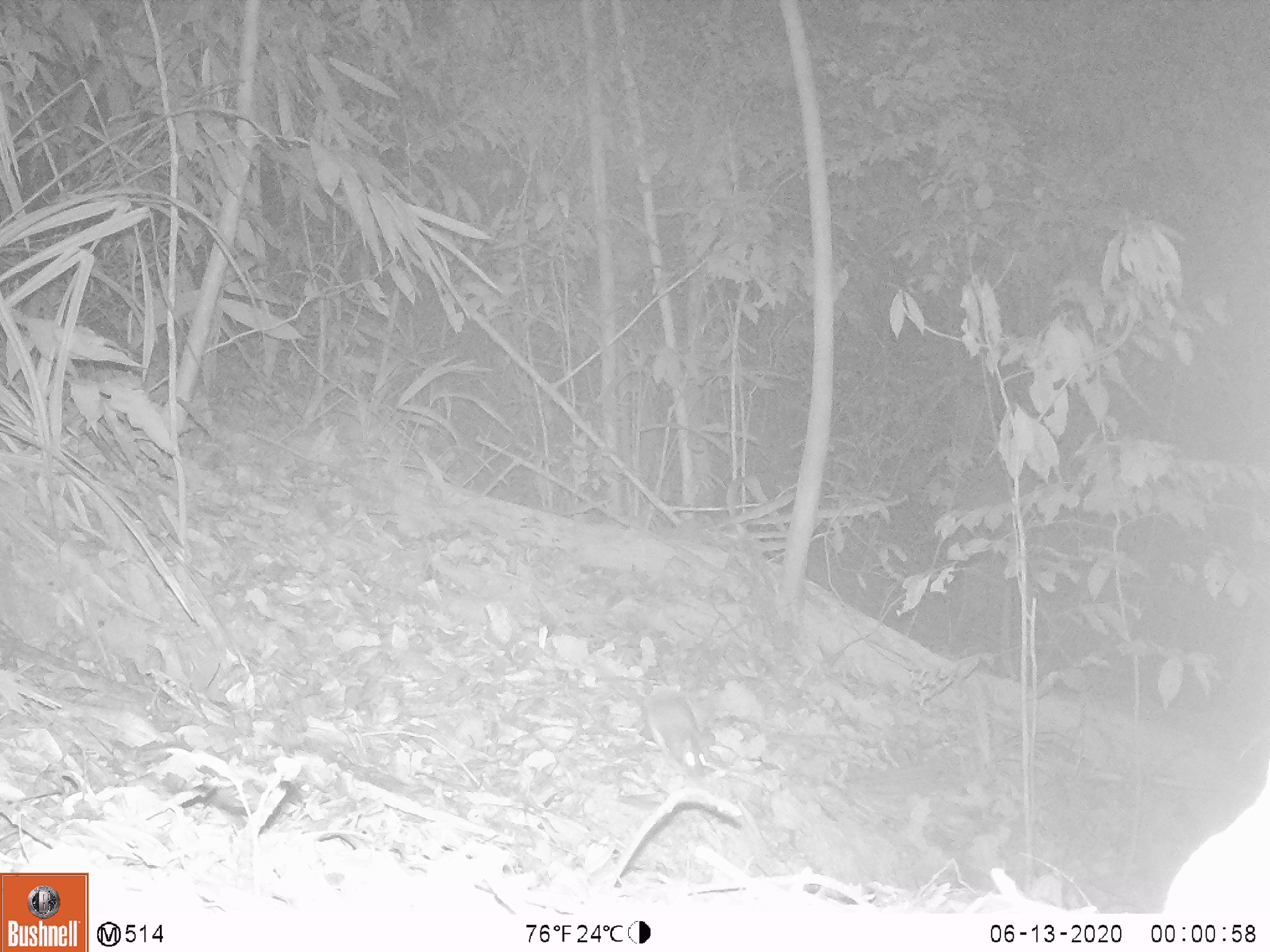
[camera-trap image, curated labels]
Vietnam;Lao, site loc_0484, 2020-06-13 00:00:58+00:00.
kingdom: Animalia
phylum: Chordata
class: Mammalia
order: Rodentia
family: Muridae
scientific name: Muridae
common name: old-world mice and rats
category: unidentified murid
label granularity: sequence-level